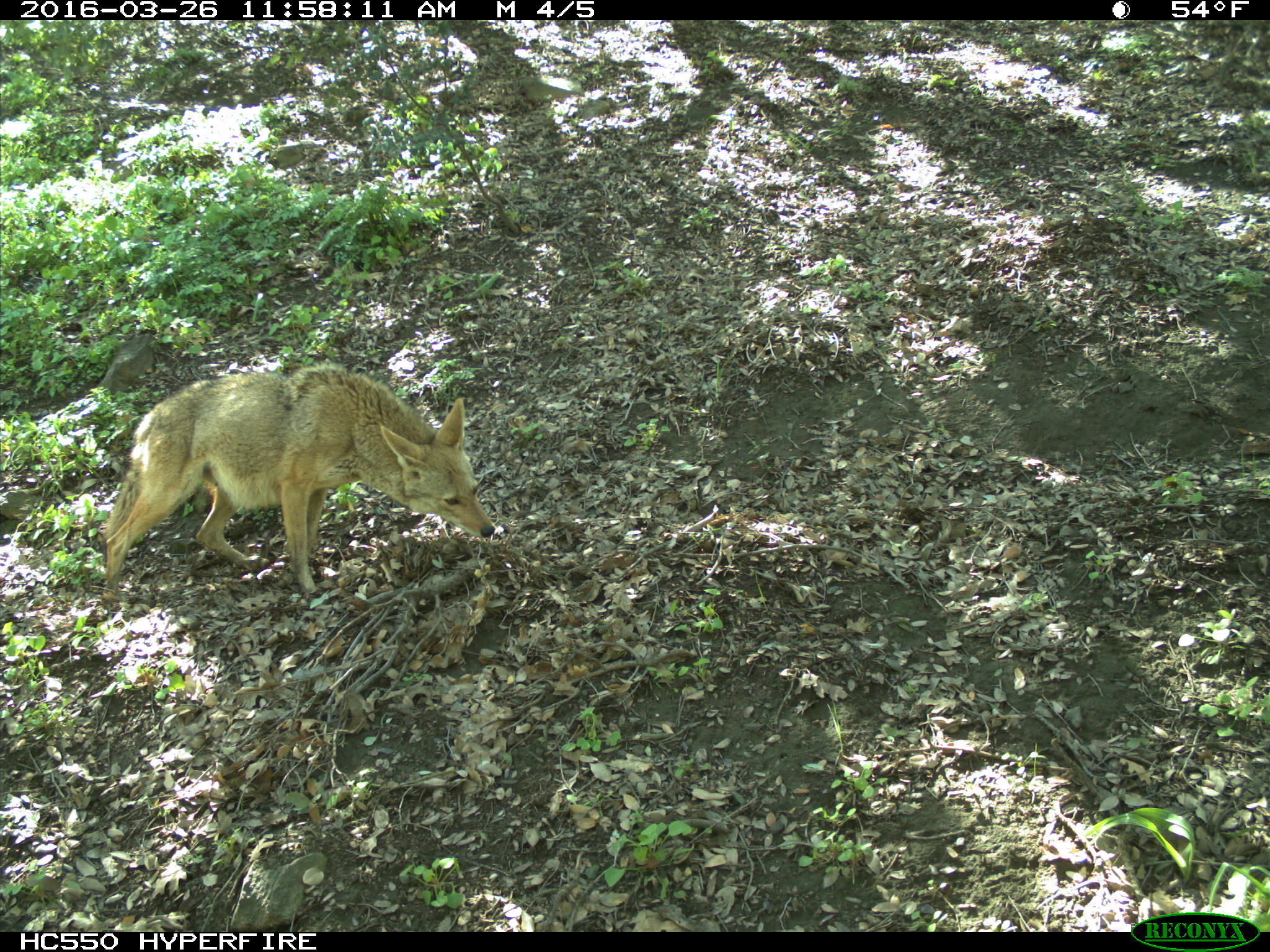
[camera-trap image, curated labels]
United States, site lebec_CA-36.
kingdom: Animalia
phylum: Chordata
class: Mammalia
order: Carnivora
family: Canidae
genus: Canis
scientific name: Canis latrans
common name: coyote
Canis latrans (coyote).